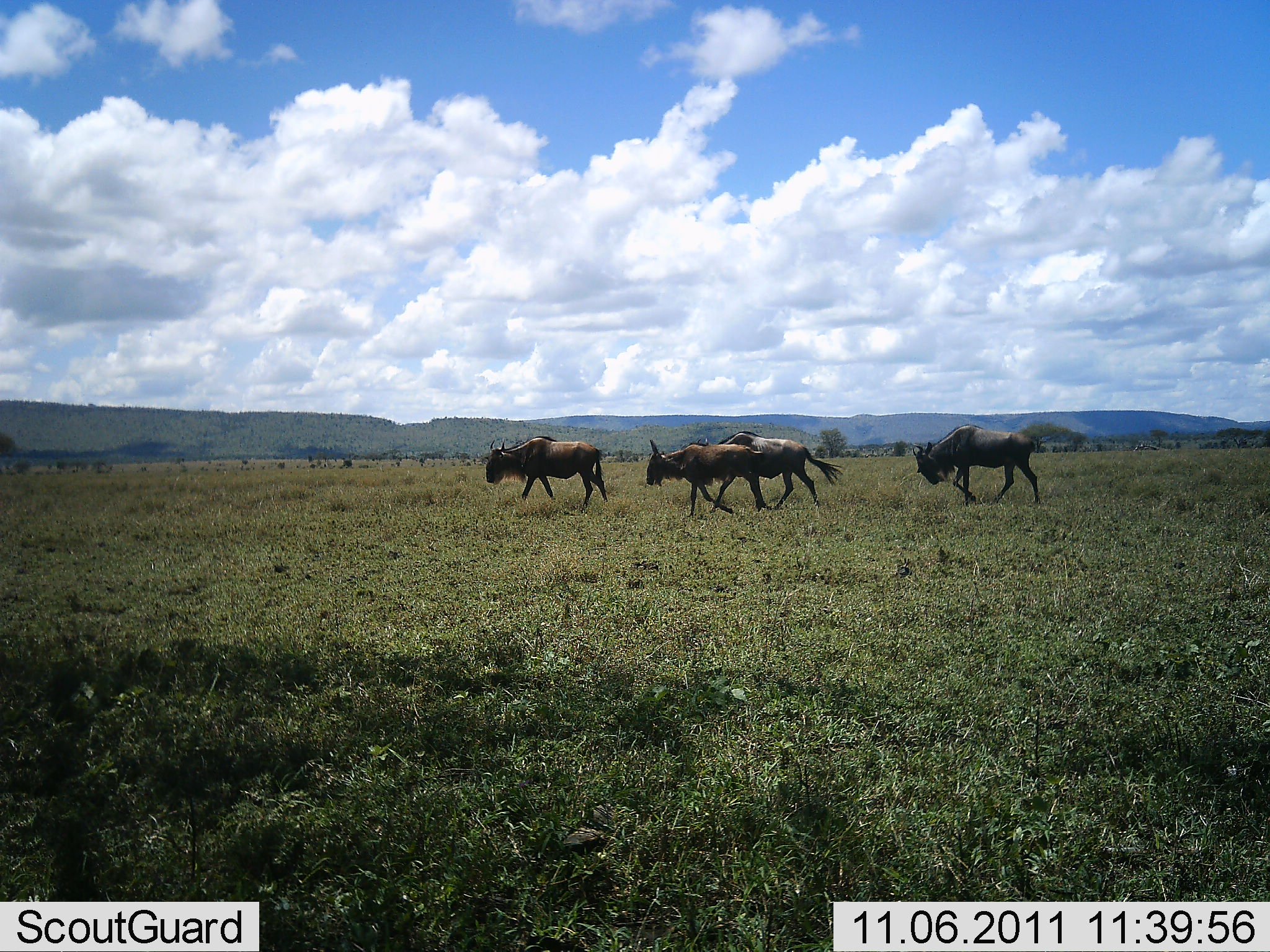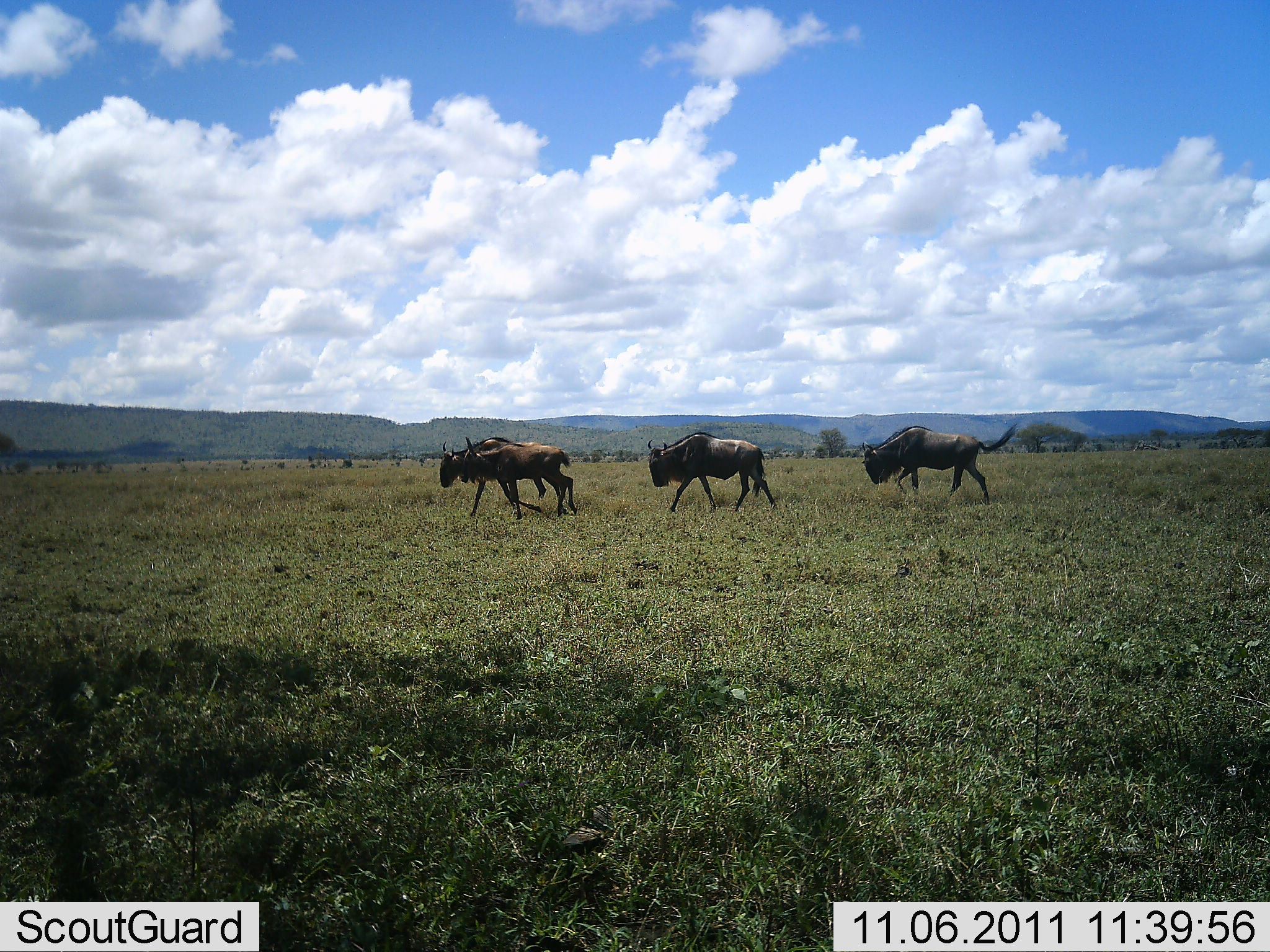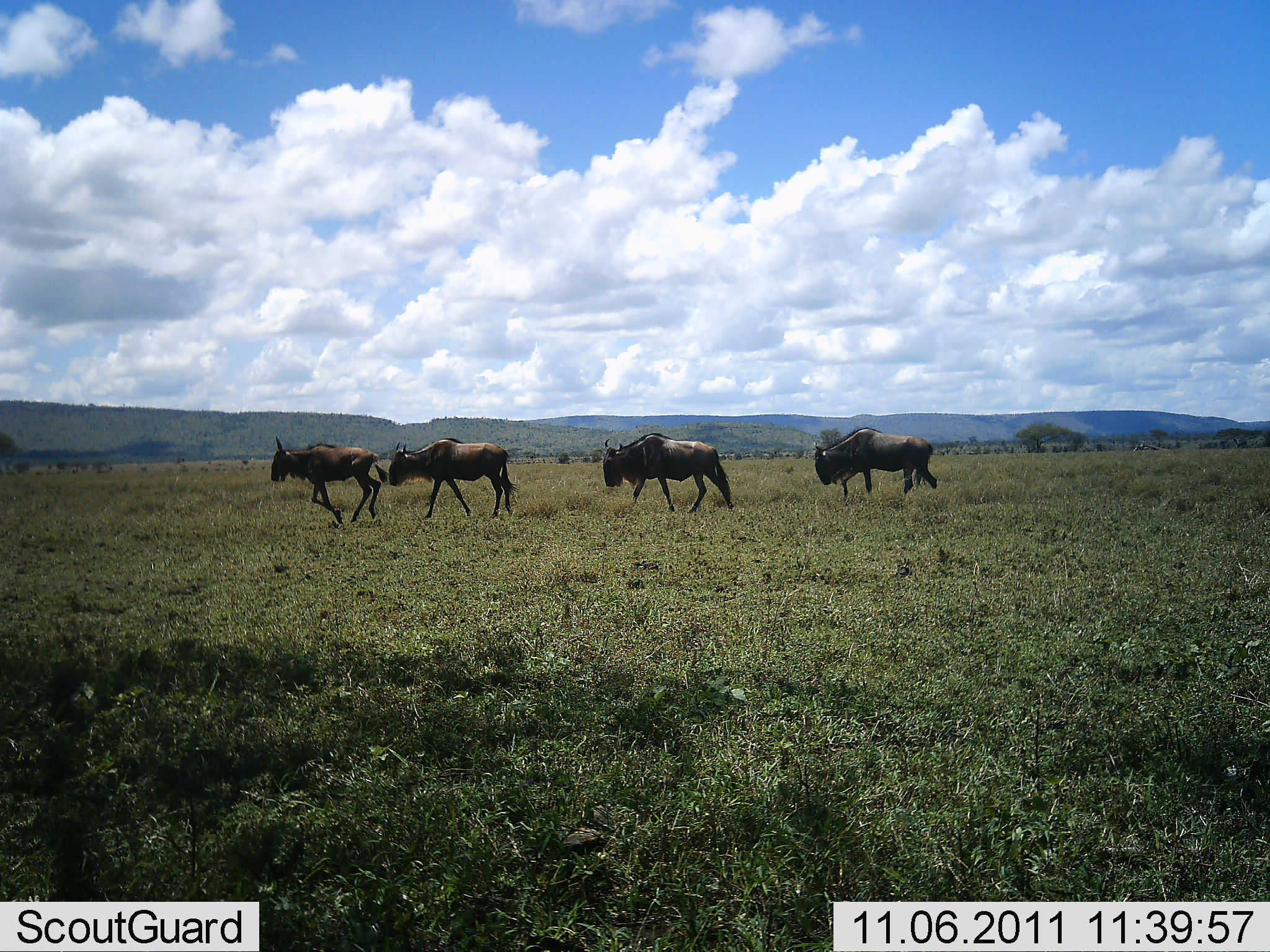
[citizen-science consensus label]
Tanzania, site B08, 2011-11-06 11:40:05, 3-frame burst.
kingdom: Animalia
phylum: Chordata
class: Mammalia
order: Artiodactyla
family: Bovidae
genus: Connochaetes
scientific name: Connochaetes taurinus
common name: blue wildebeest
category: wildebeest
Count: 4.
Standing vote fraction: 0%.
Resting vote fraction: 0%.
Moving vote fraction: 100%.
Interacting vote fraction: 0%.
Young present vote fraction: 7%.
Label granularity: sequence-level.